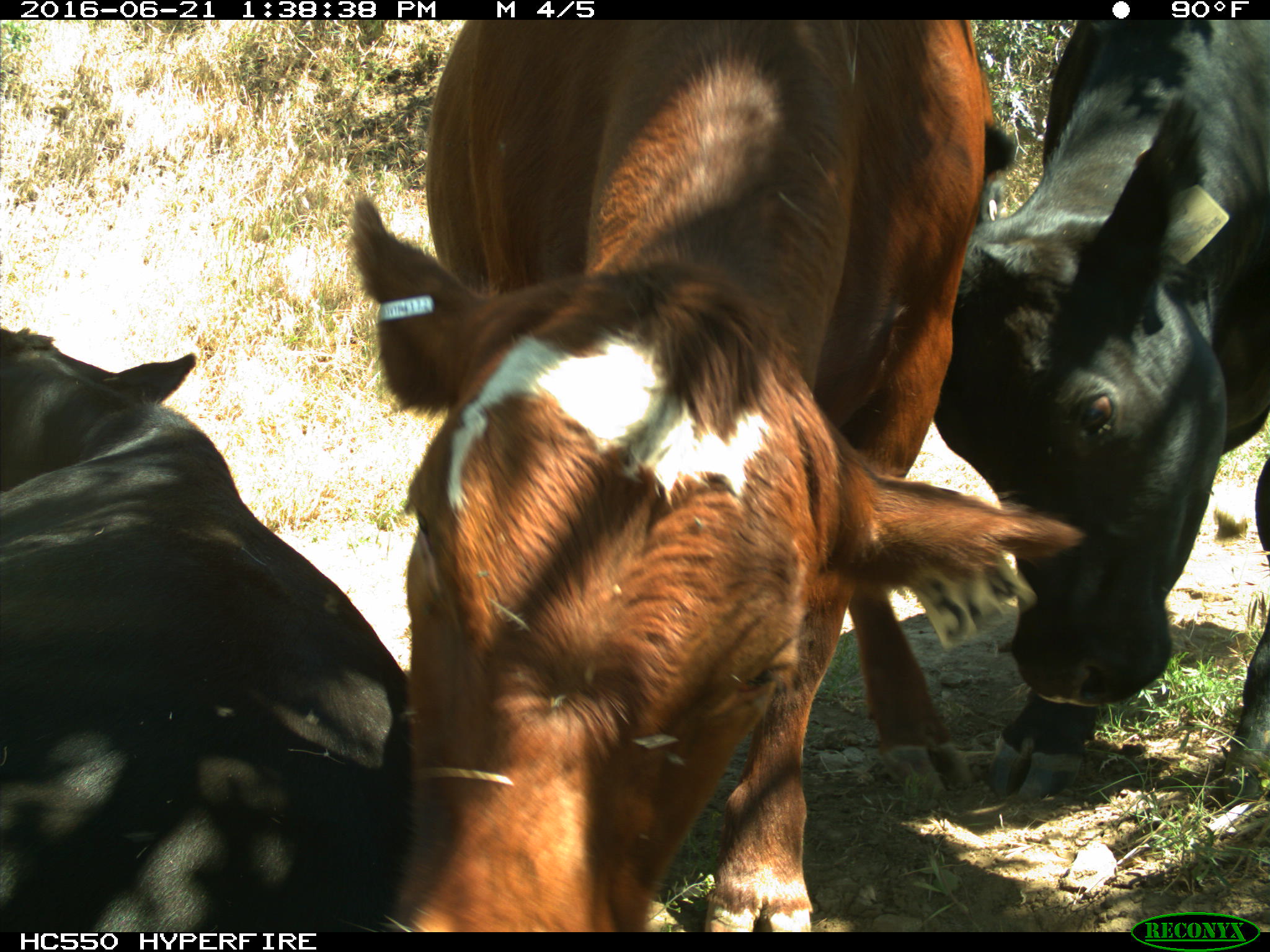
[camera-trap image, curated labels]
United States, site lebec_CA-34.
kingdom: Animalia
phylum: Chordata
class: Mammalia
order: Artiodactyla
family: Bovidae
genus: Bos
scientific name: Bos taurus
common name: domestic cow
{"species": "Bos taurus (domestic cow)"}